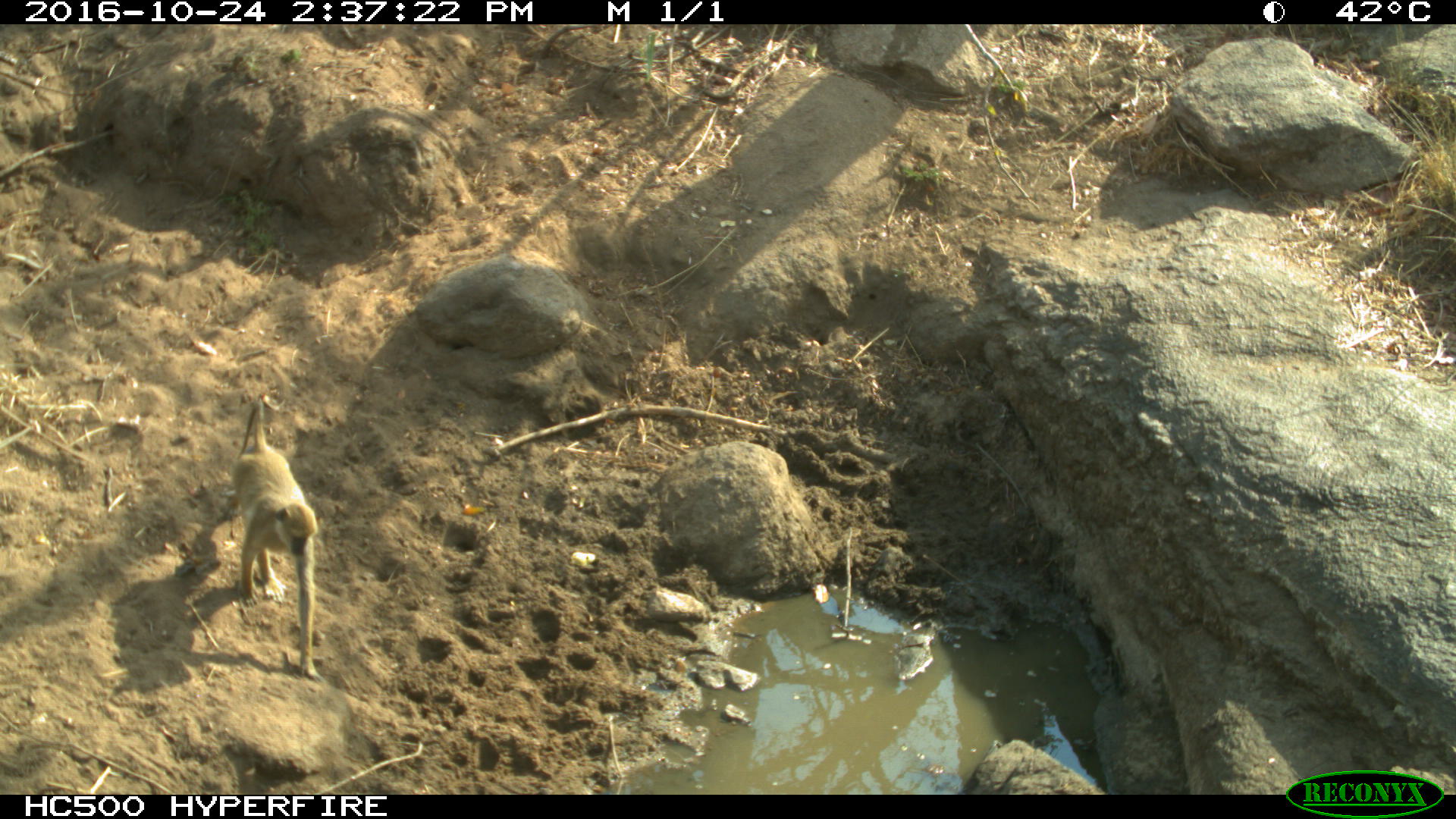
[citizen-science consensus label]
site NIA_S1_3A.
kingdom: Animalia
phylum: Chordata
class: Mammalia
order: Primates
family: Cercopithecidae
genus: Papio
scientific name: Papio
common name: baboon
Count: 1.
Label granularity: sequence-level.